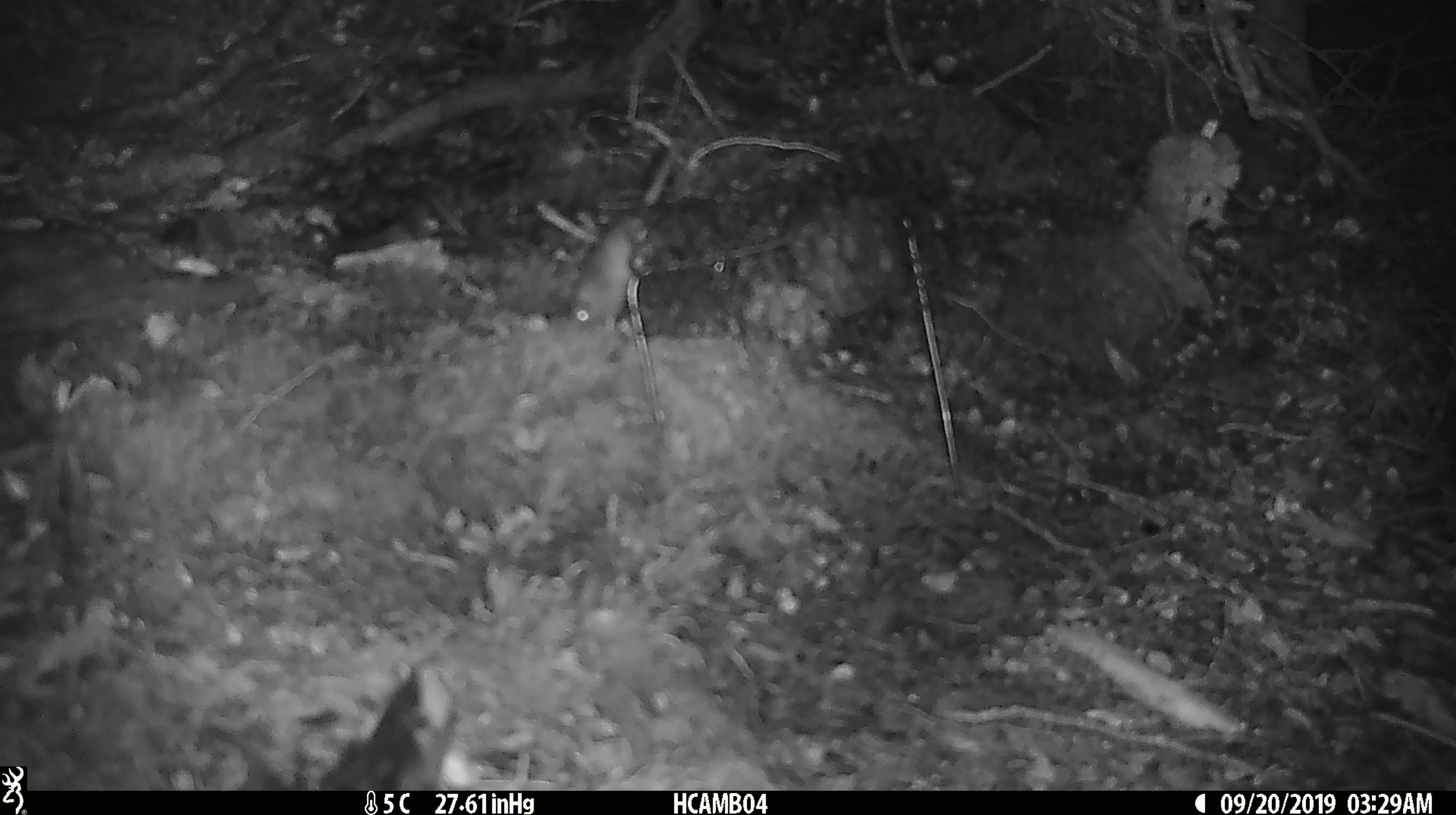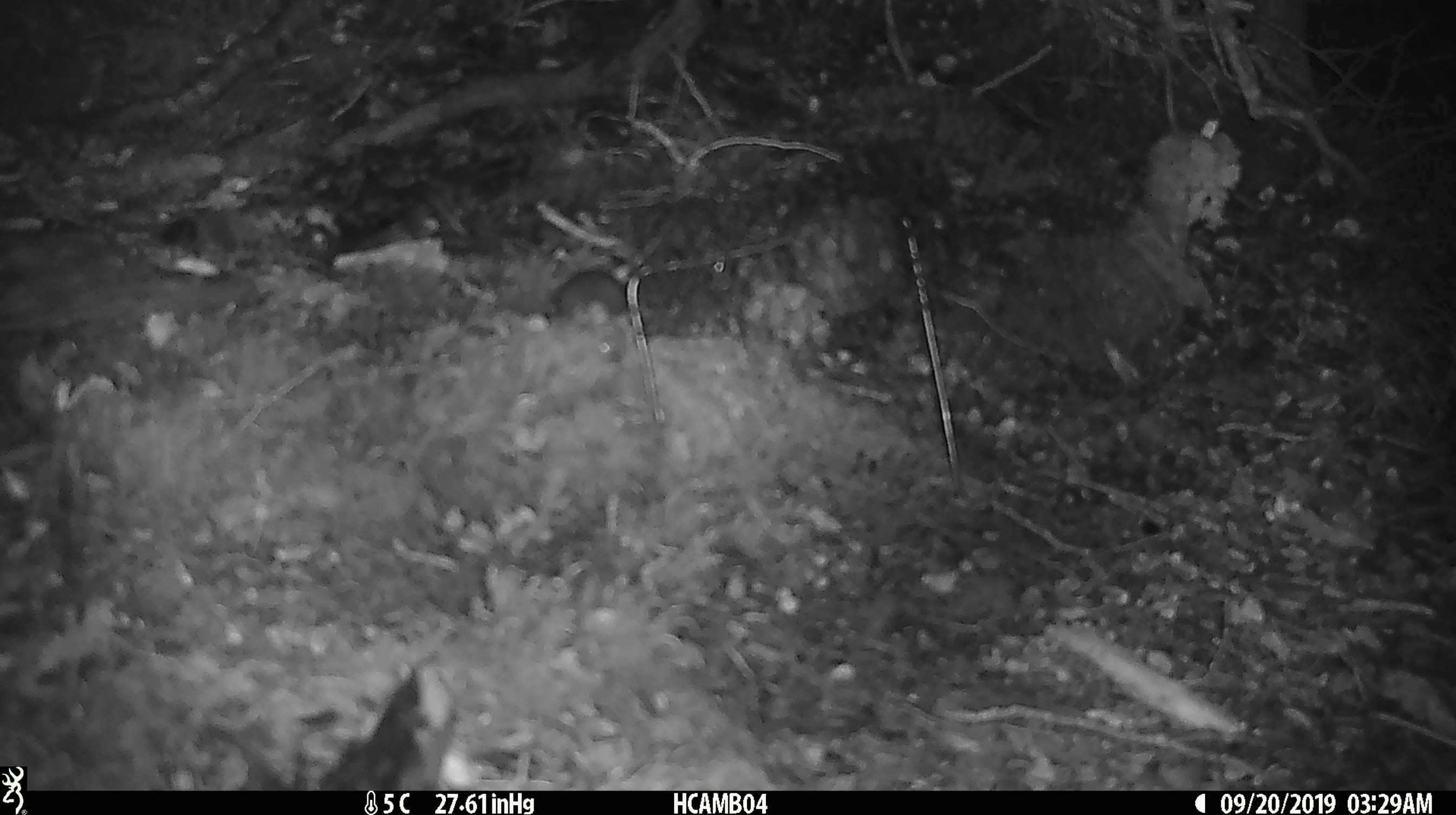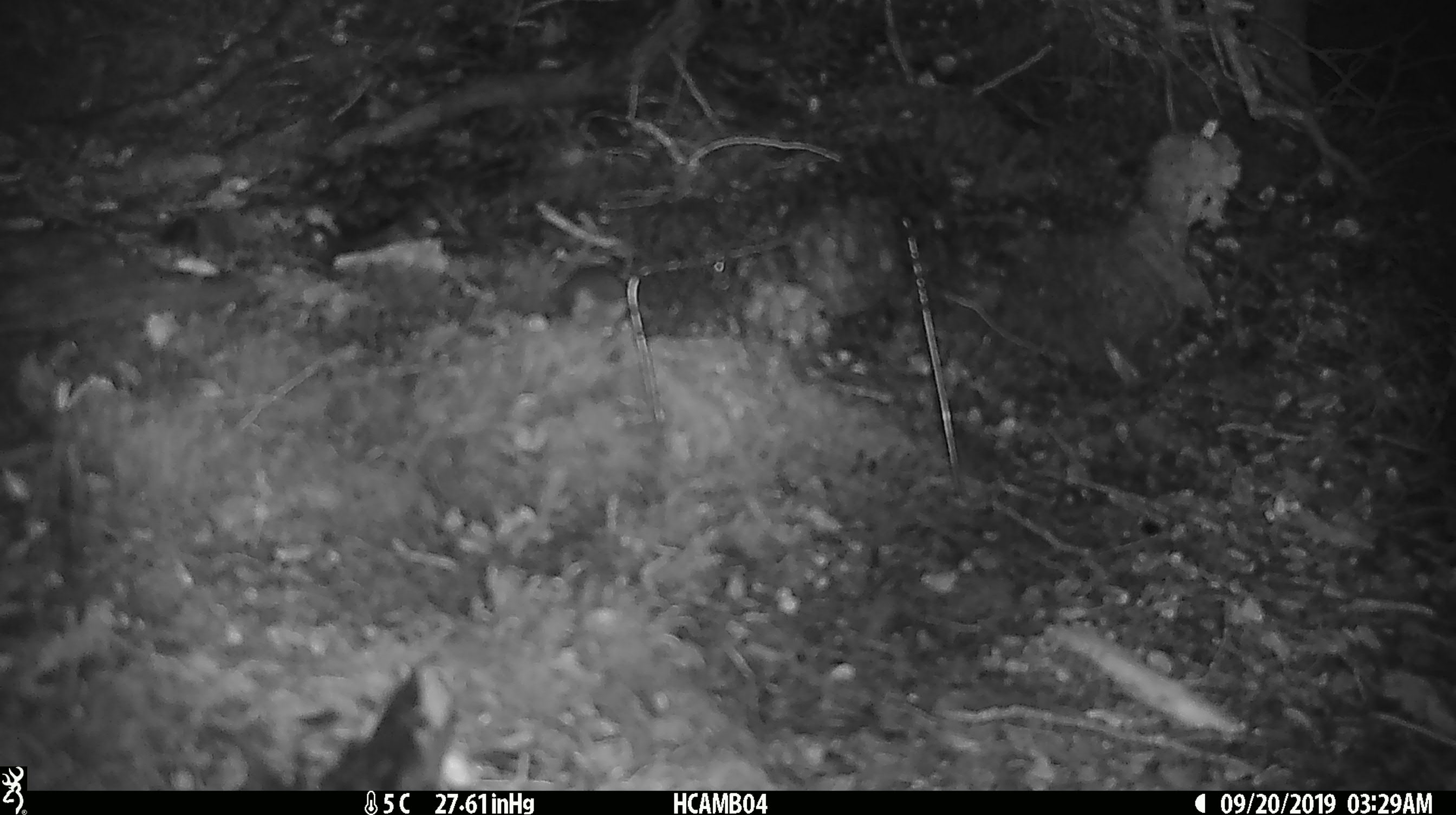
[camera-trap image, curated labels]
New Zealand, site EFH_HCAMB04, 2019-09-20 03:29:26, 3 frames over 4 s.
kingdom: Animalia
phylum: Chordata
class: Mammalia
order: Rodentia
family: Muridae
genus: Mus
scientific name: Mus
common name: mouse